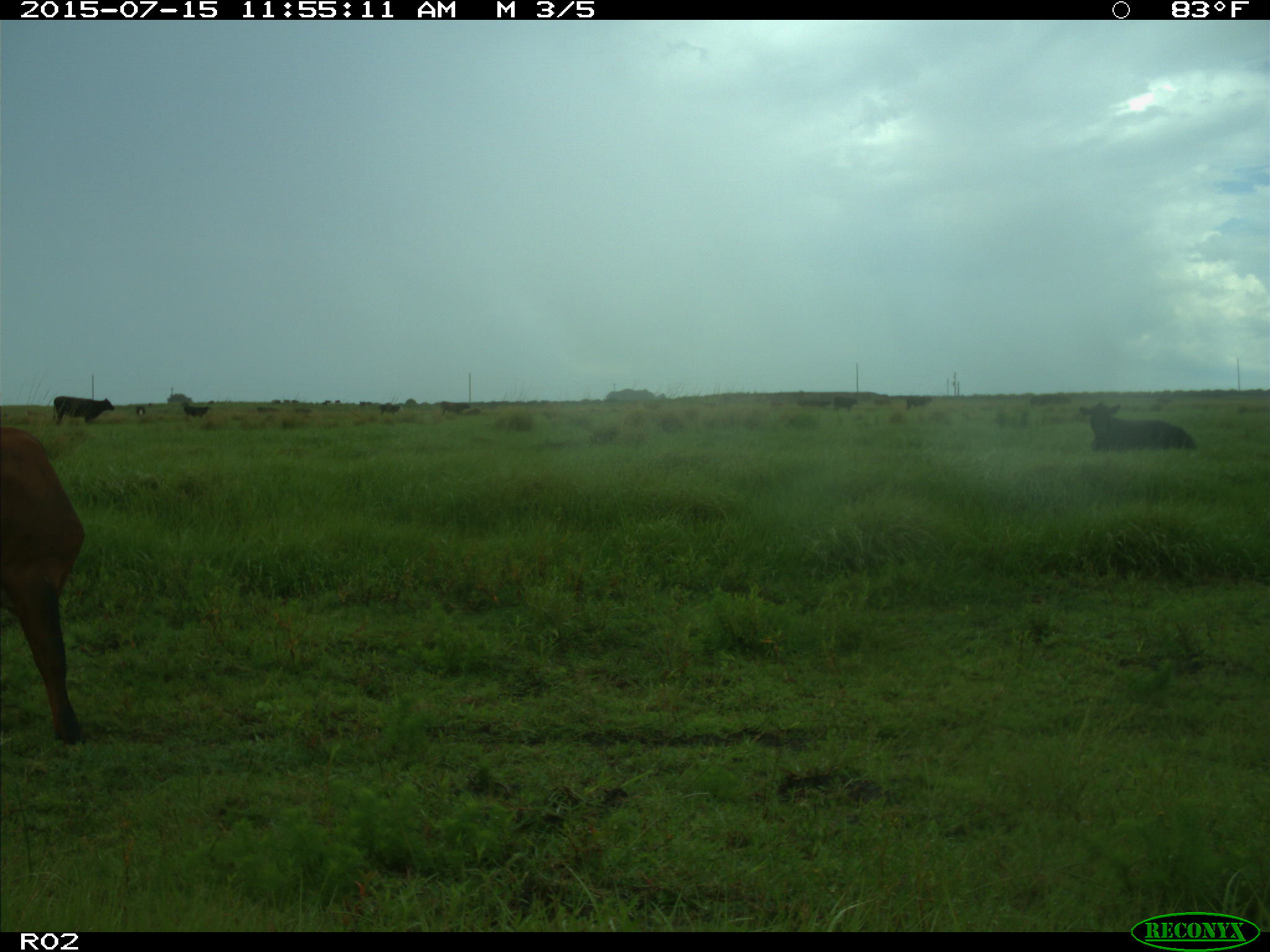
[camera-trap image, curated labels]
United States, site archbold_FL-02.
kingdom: Animalia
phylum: Chordata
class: Mammalia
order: Artiodactyla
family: Bovidae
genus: Bos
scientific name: Bos taurus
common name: domestic cow